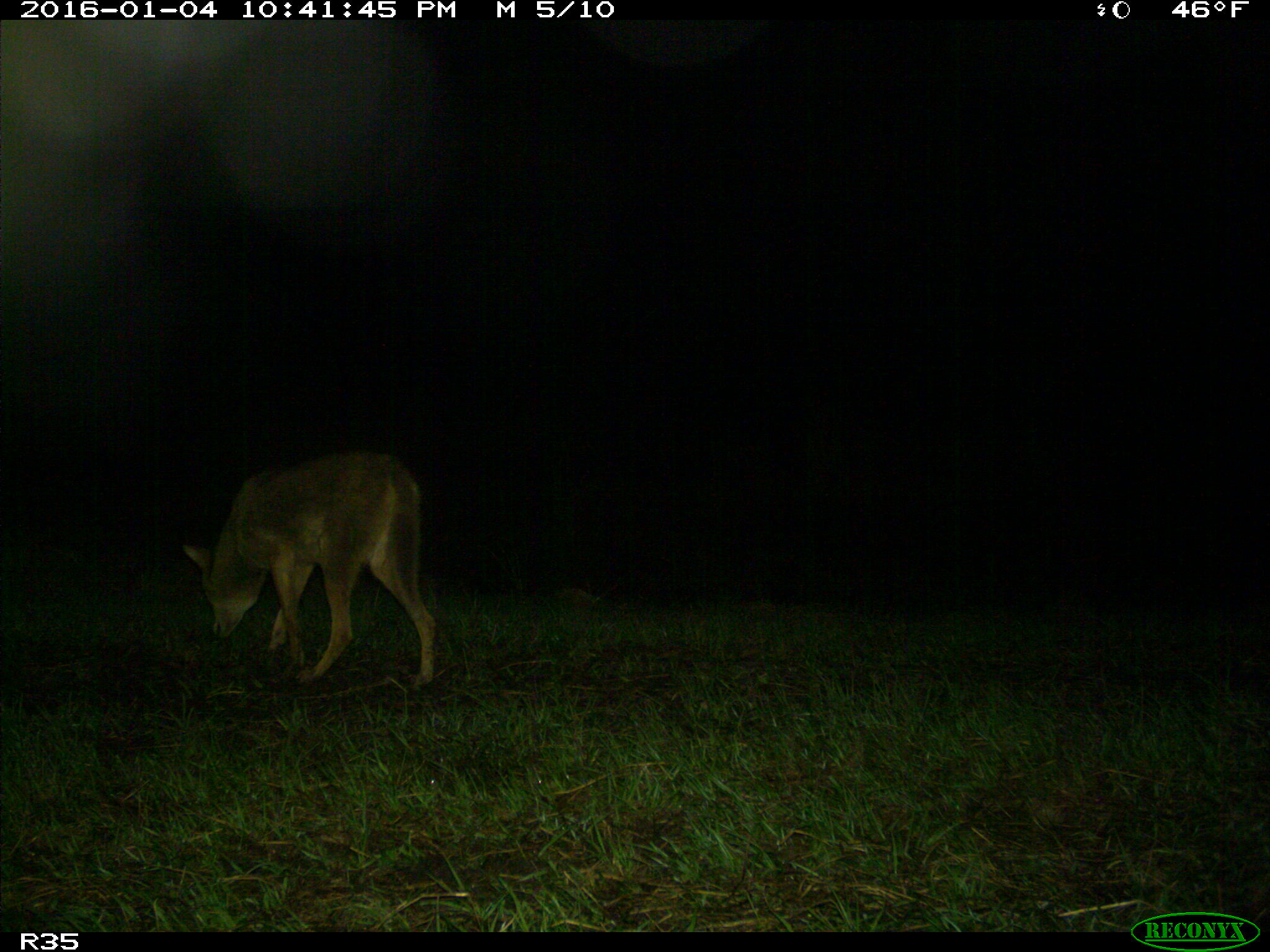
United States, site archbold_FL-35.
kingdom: Animalia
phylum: Chordata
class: Mammalia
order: Carnivora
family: Canidae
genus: Canis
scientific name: Canis latrans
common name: coyote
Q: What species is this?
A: Canis latrans (coyote).